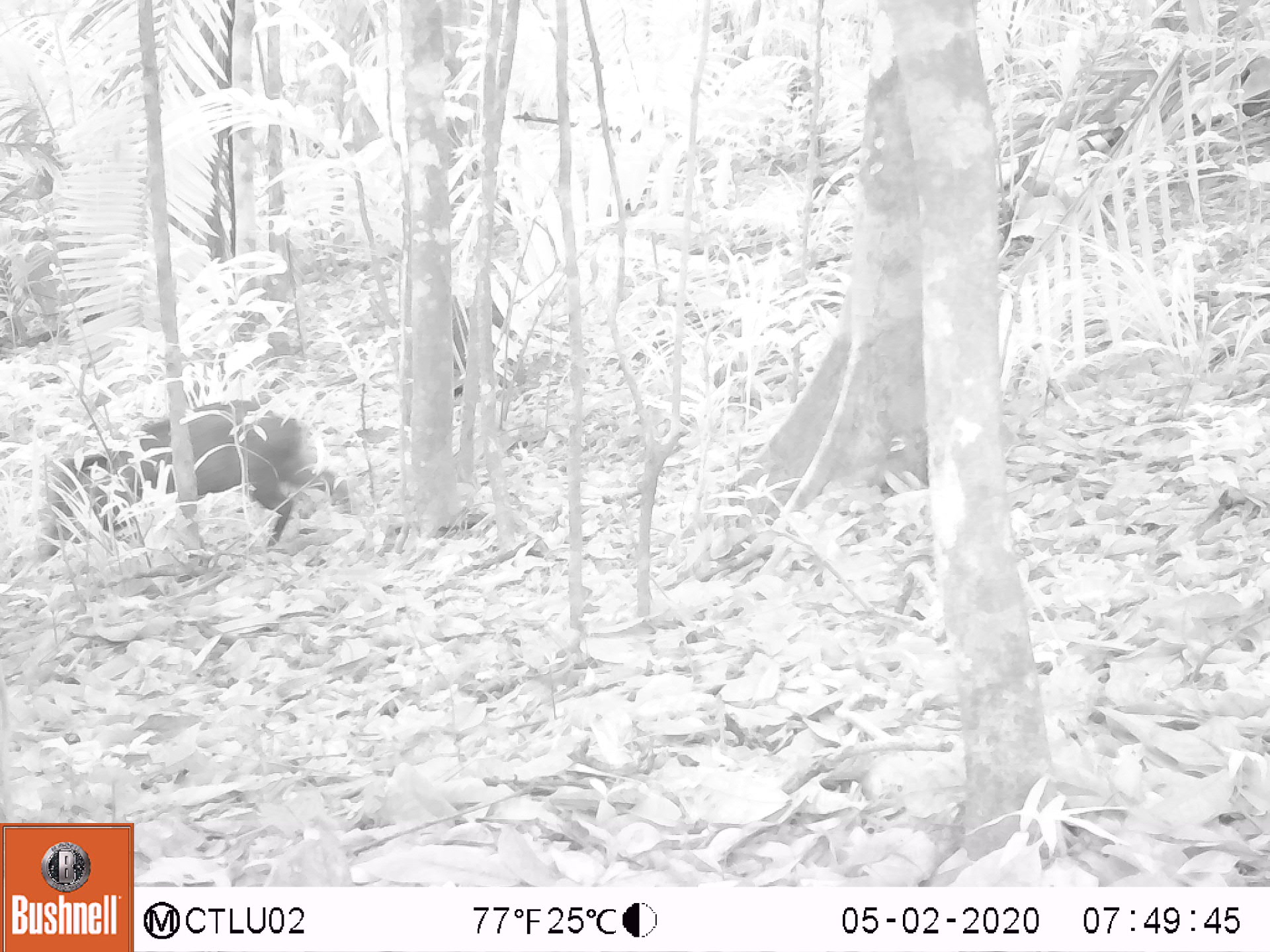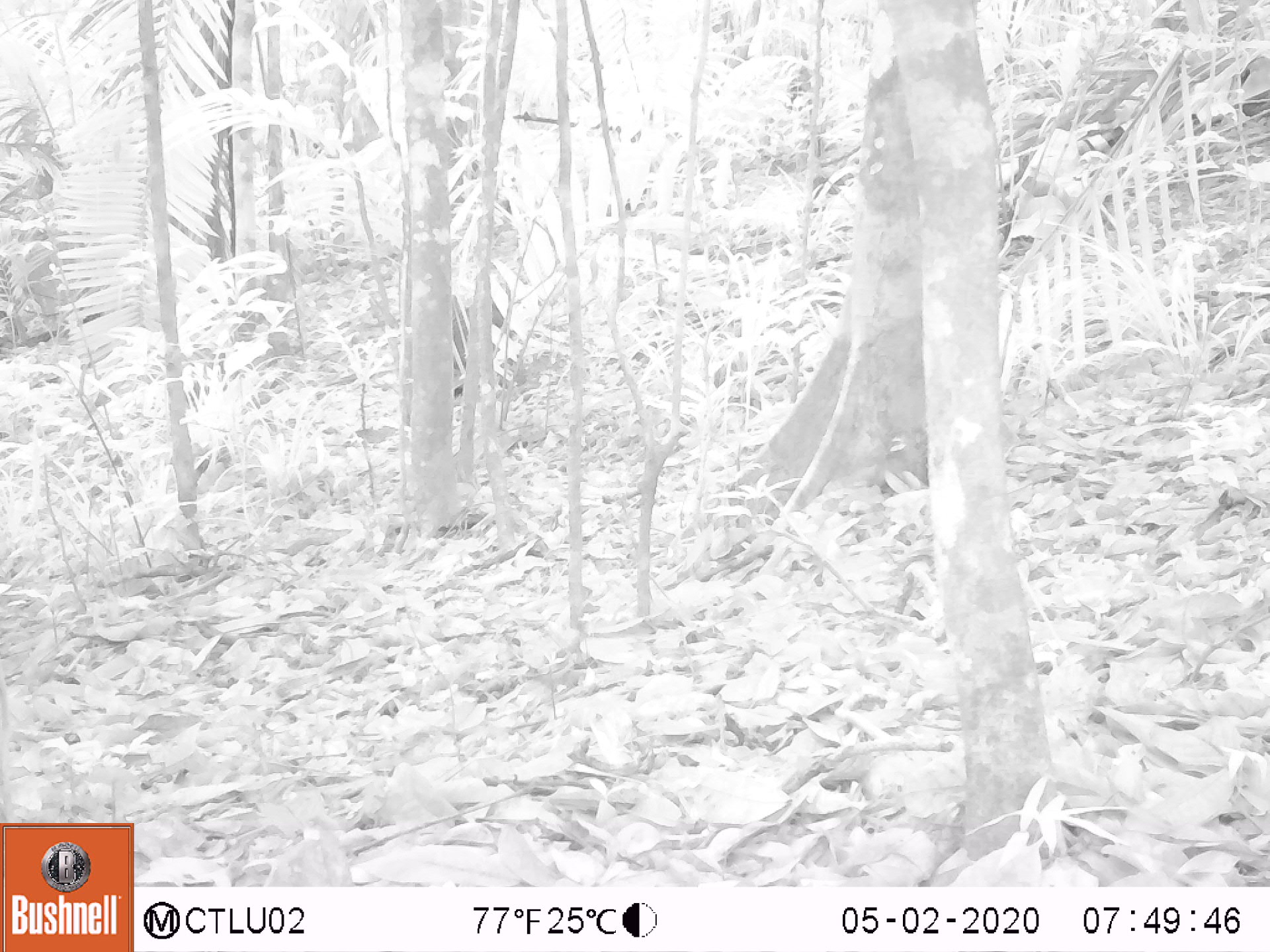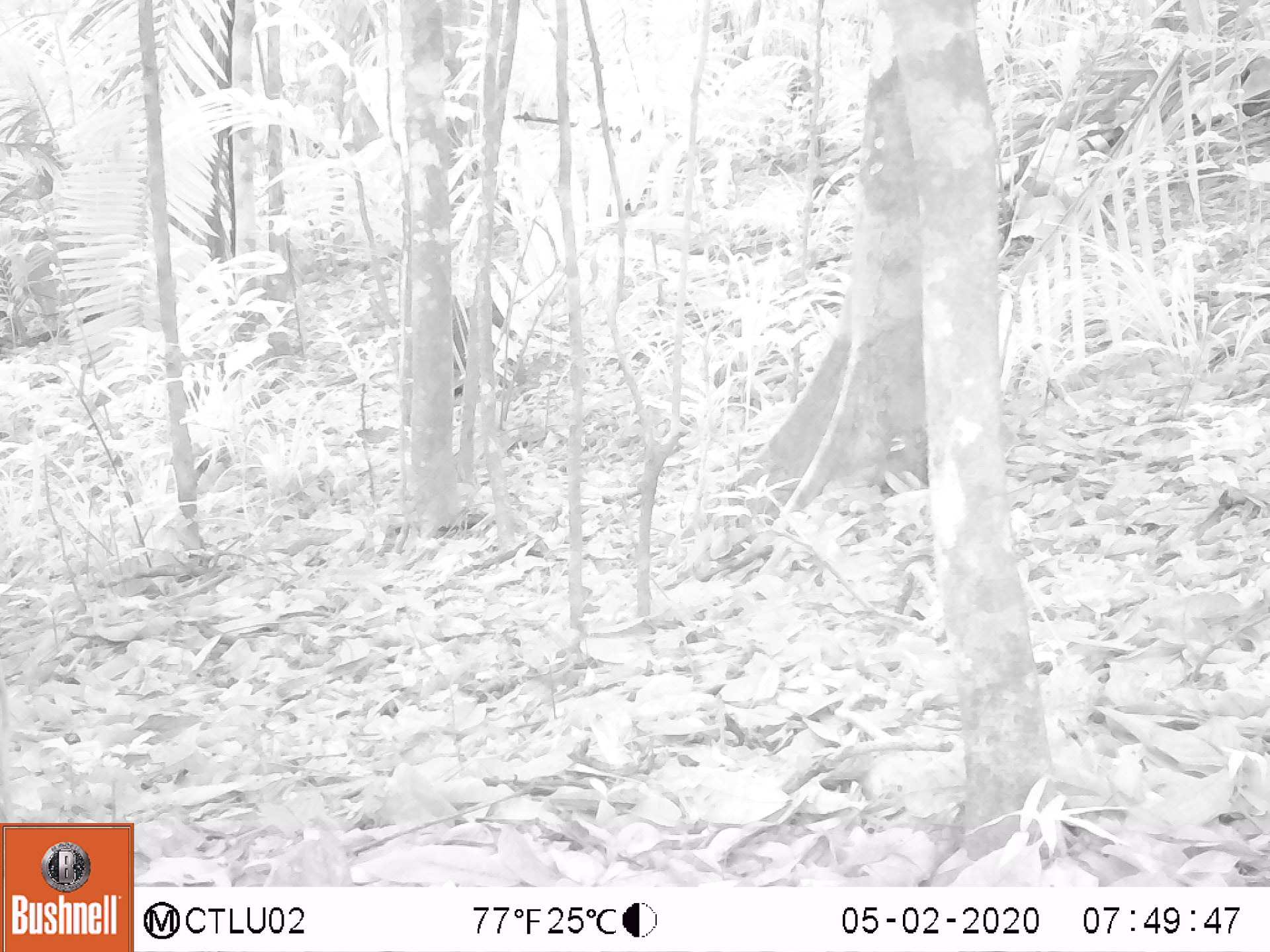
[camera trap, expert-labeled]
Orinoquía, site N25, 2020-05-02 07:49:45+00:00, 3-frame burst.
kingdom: Animalia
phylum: Chordata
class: Mammalia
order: Artiodactyla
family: Tayassuidae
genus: Pecari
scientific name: Pecari tajacu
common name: collared peccary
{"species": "collared peccary (Pecari tajacu)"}